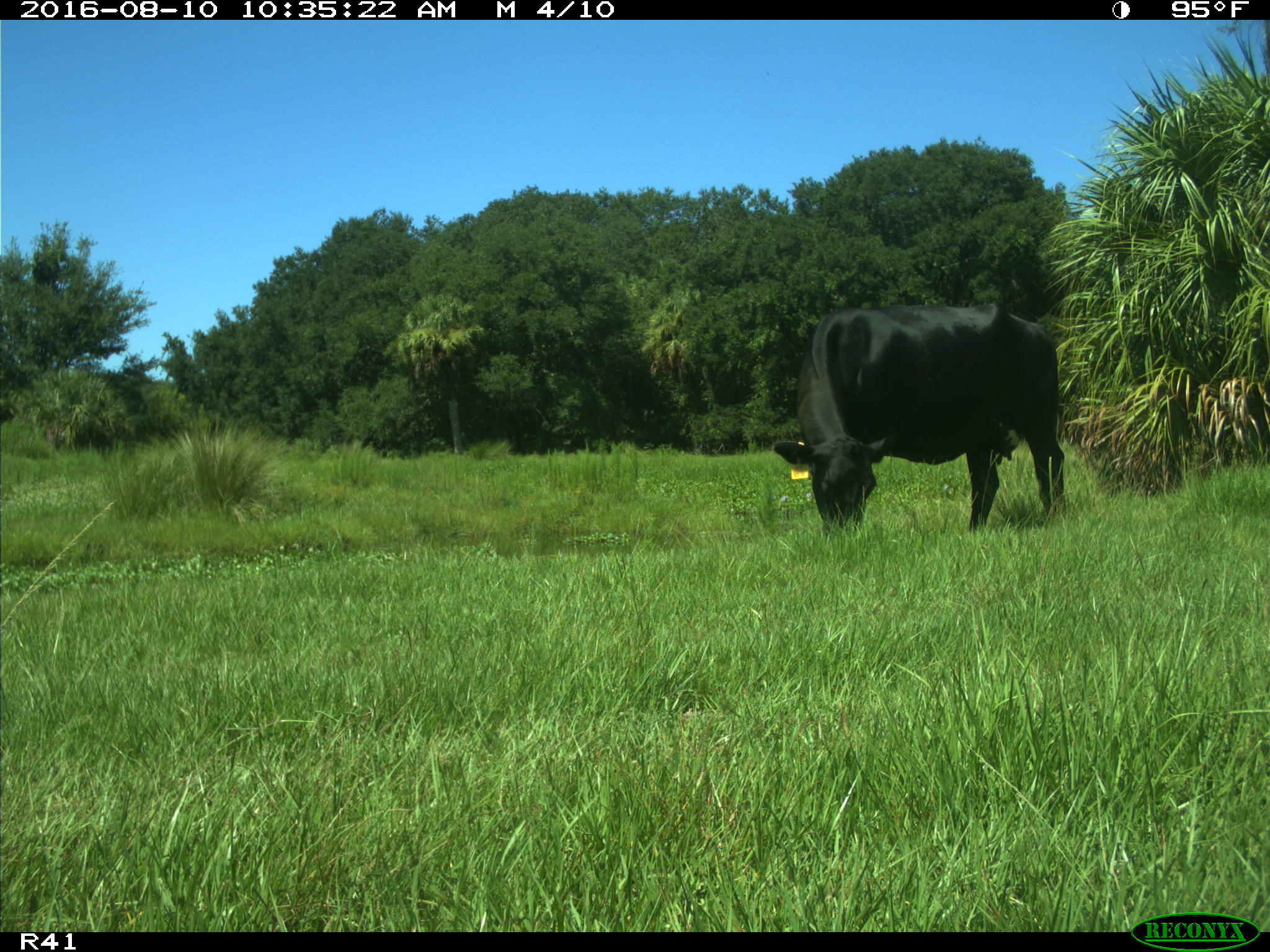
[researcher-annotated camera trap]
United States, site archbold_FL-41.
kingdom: Animalia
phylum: Chordata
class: Mammalia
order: Artiodactyla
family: Bovidae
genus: Bos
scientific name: Bos taurus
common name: domestic cow